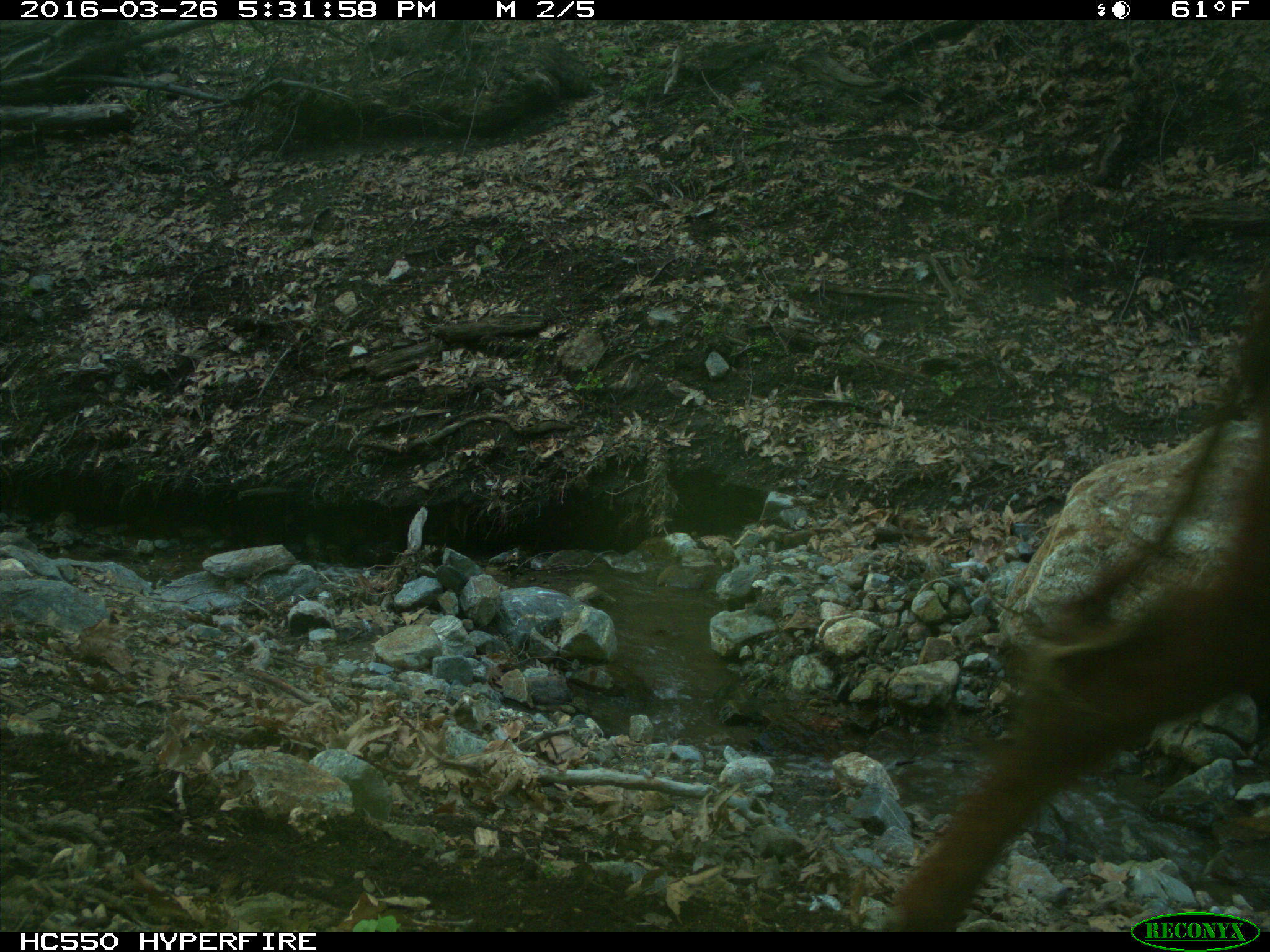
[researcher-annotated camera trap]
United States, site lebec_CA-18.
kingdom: Animalia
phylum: Chordata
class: Mammalia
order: Artiodactyla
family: Bovidae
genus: Bos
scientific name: Bos taurus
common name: domestic cow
Bos taurus (domestic cow).